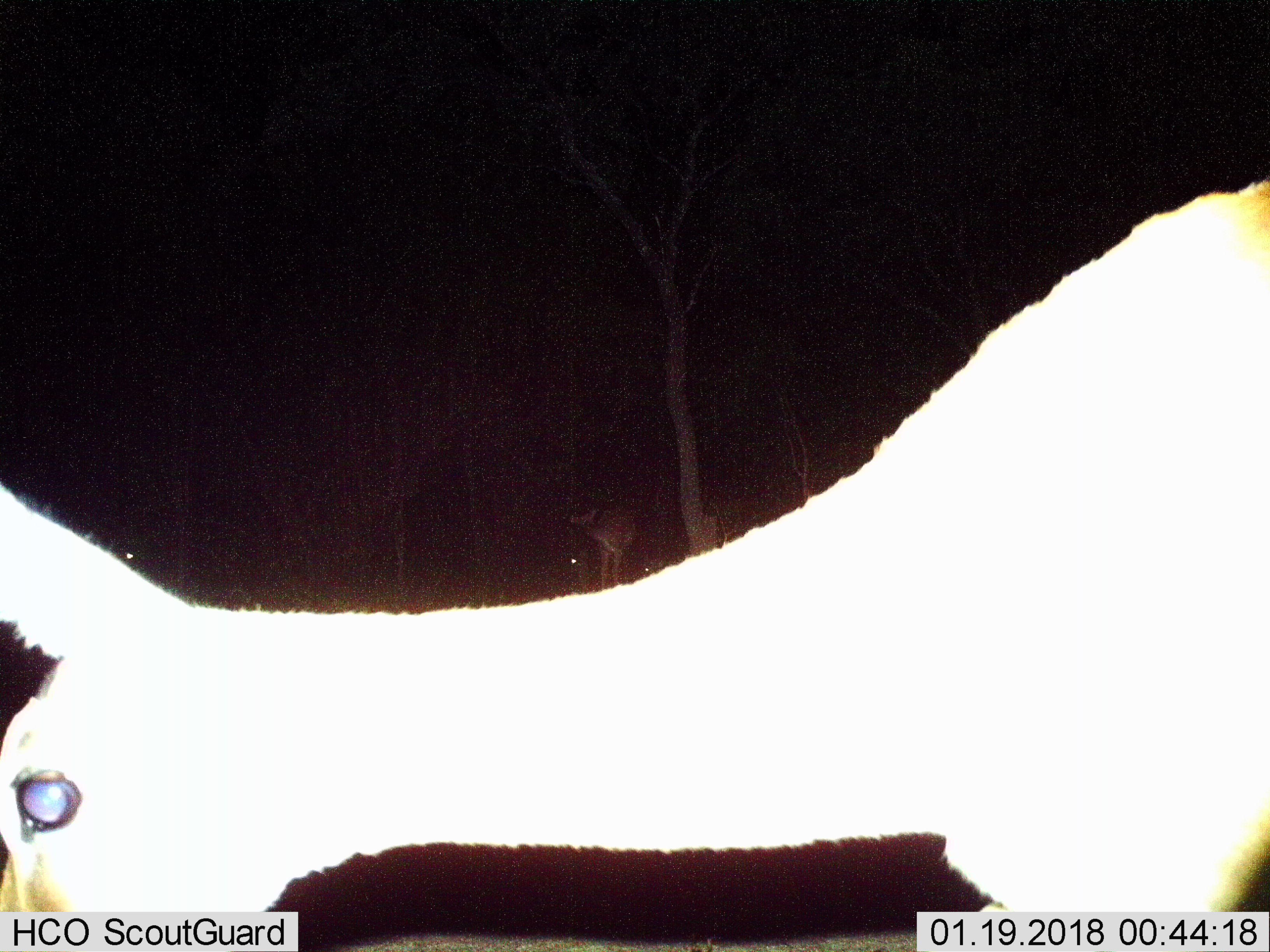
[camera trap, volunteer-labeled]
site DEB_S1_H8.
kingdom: Animalia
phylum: Chordata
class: Mammalia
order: Artiodactyla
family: Bovidae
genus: Aepyceros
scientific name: Aepyceros melampus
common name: impala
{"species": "impala (Aepyceros melampus)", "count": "1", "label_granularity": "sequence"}